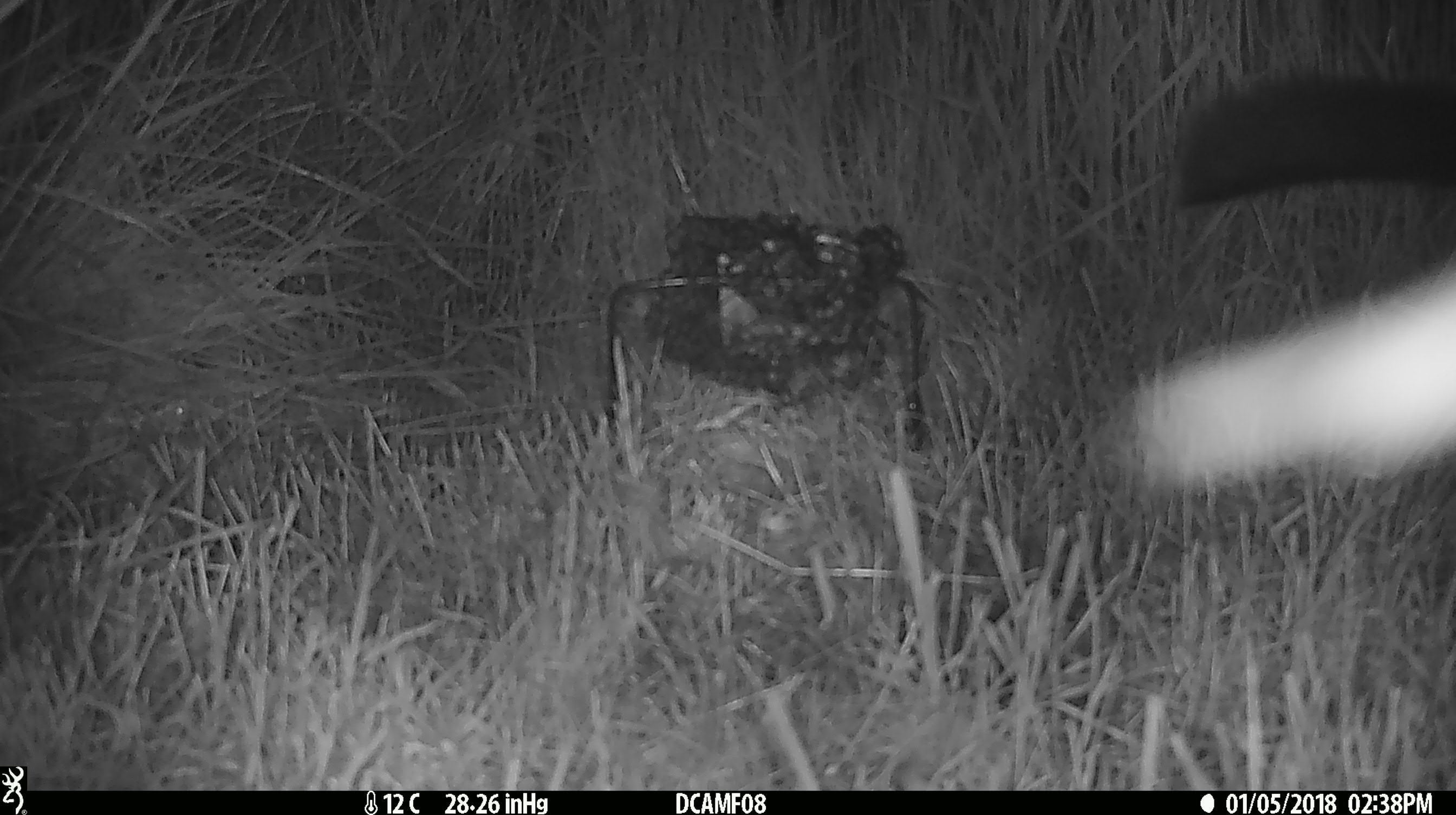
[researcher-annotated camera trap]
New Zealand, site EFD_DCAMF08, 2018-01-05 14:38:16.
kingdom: Animalia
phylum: Chordata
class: Mammalia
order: Diprotodontia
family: Phalangeridae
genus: Trichosurus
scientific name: Trichosurus vulpecula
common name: common brushtail possum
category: possum